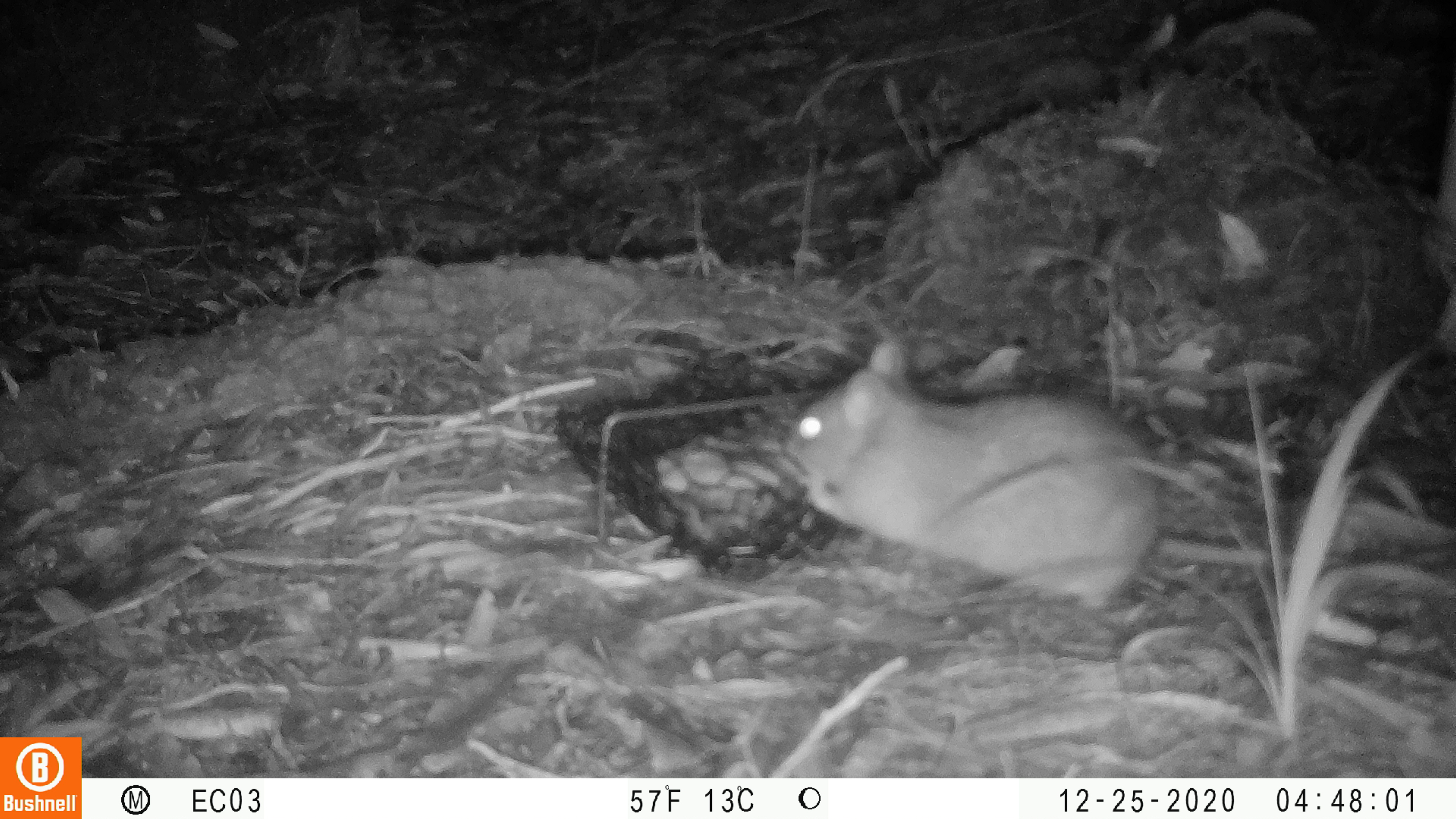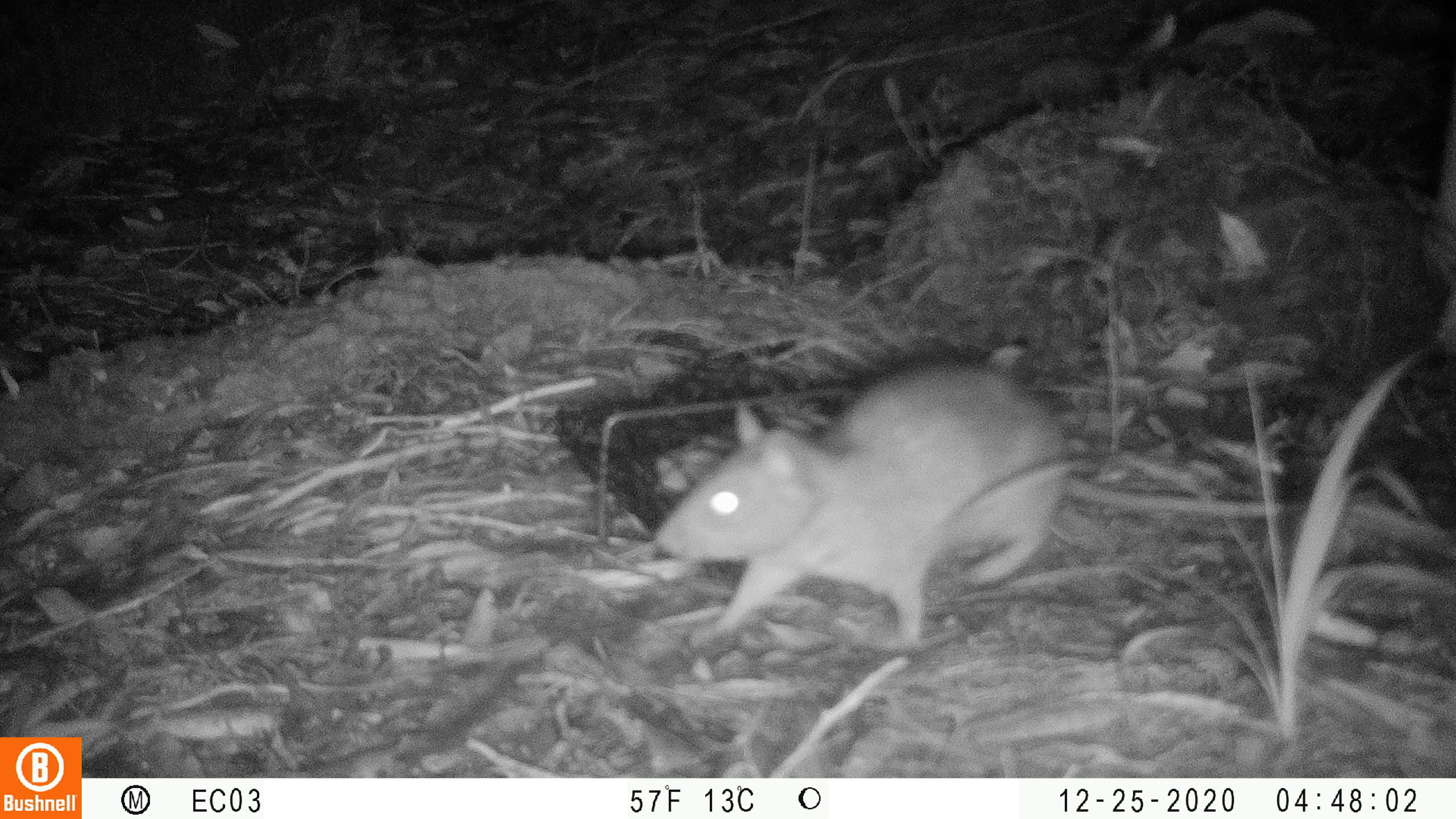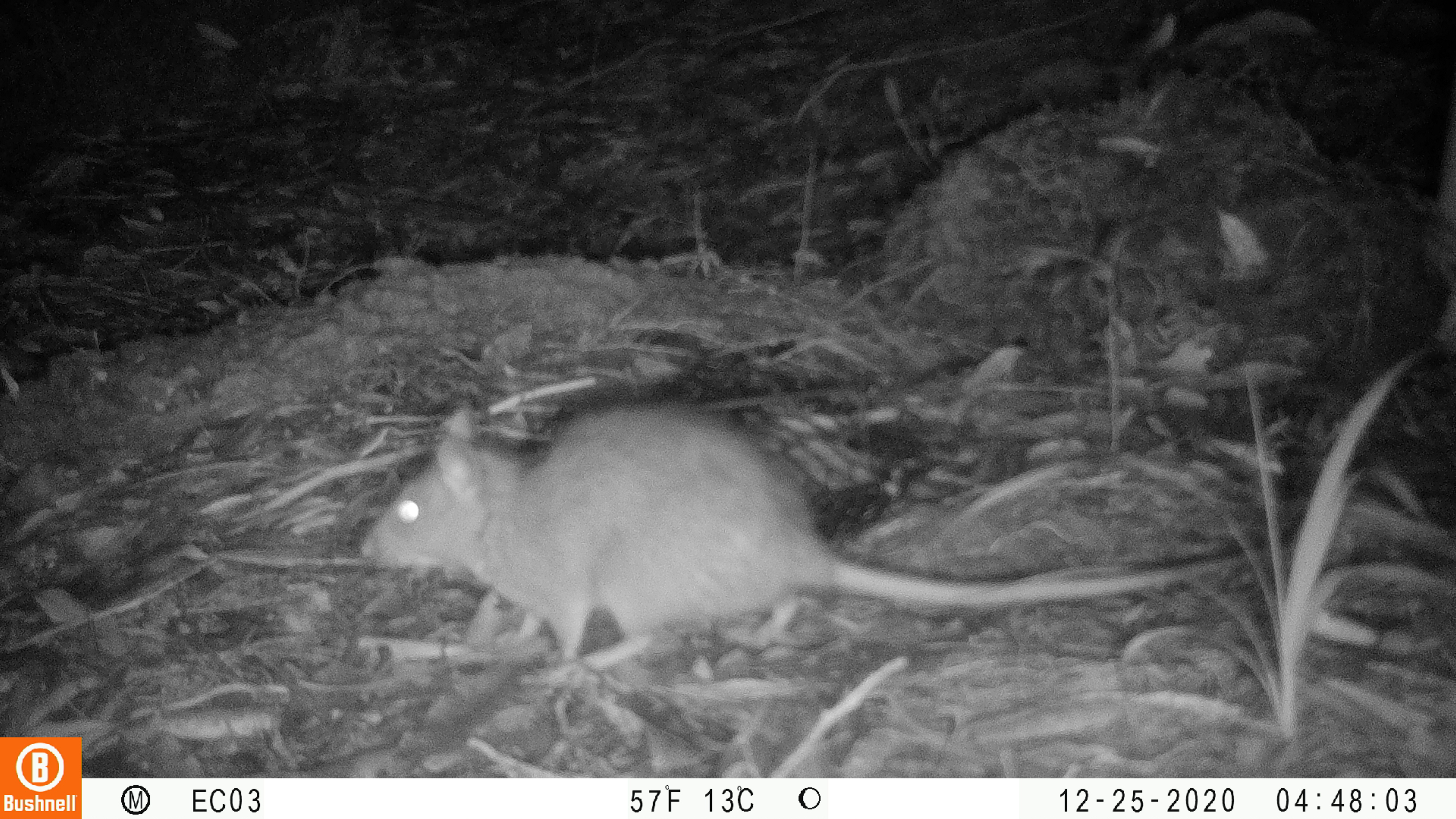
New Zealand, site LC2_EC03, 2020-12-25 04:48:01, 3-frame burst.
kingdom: Animalia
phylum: Chordata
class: Mammalia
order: Rodentia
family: Muridae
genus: Rattus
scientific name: Rattus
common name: rat